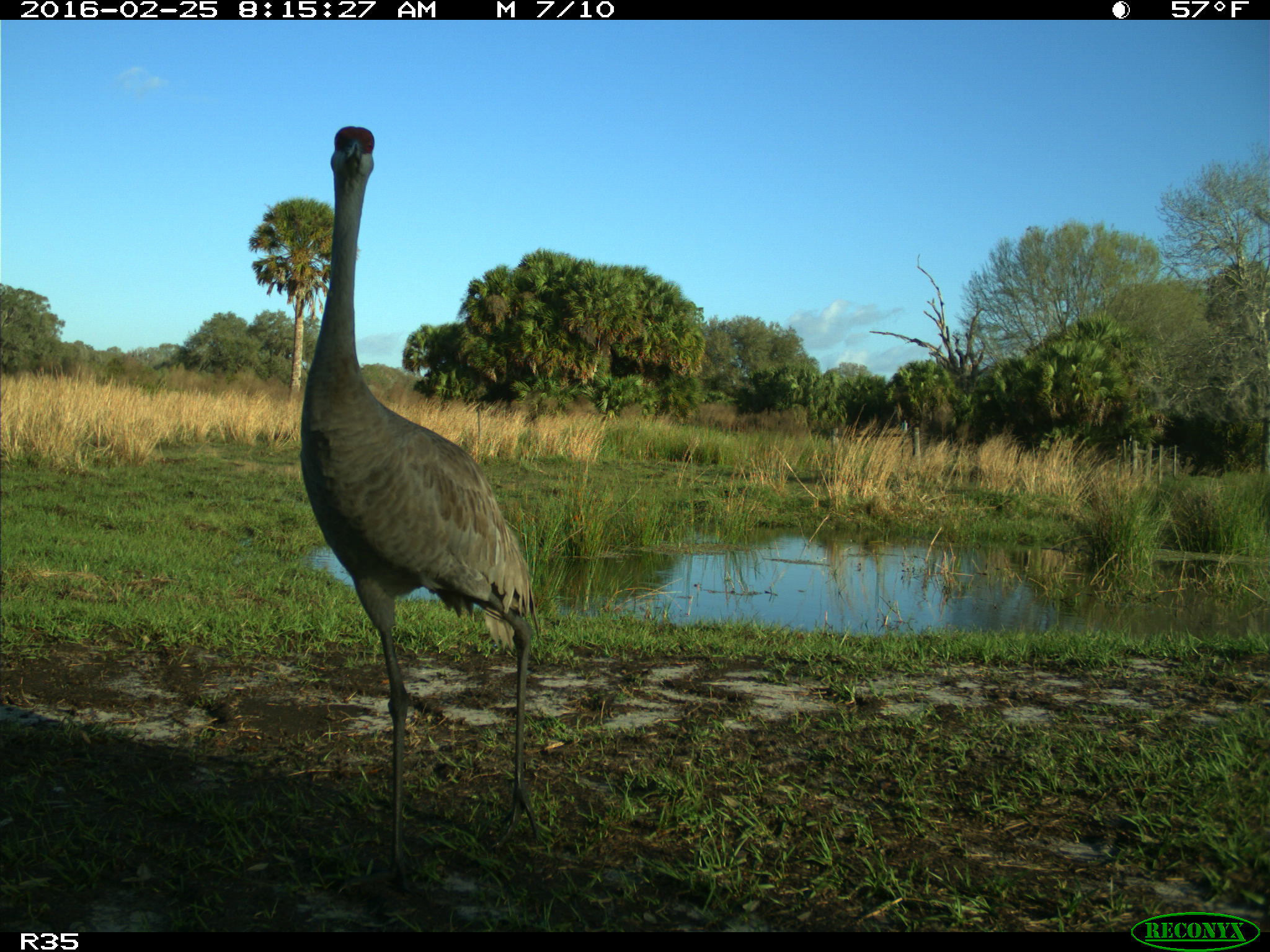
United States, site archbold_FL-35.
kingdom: Animalia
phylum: Chordata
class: Aves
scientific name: Aves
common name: birds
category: unidentified bird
Unidentified bird (birds) (Aves).